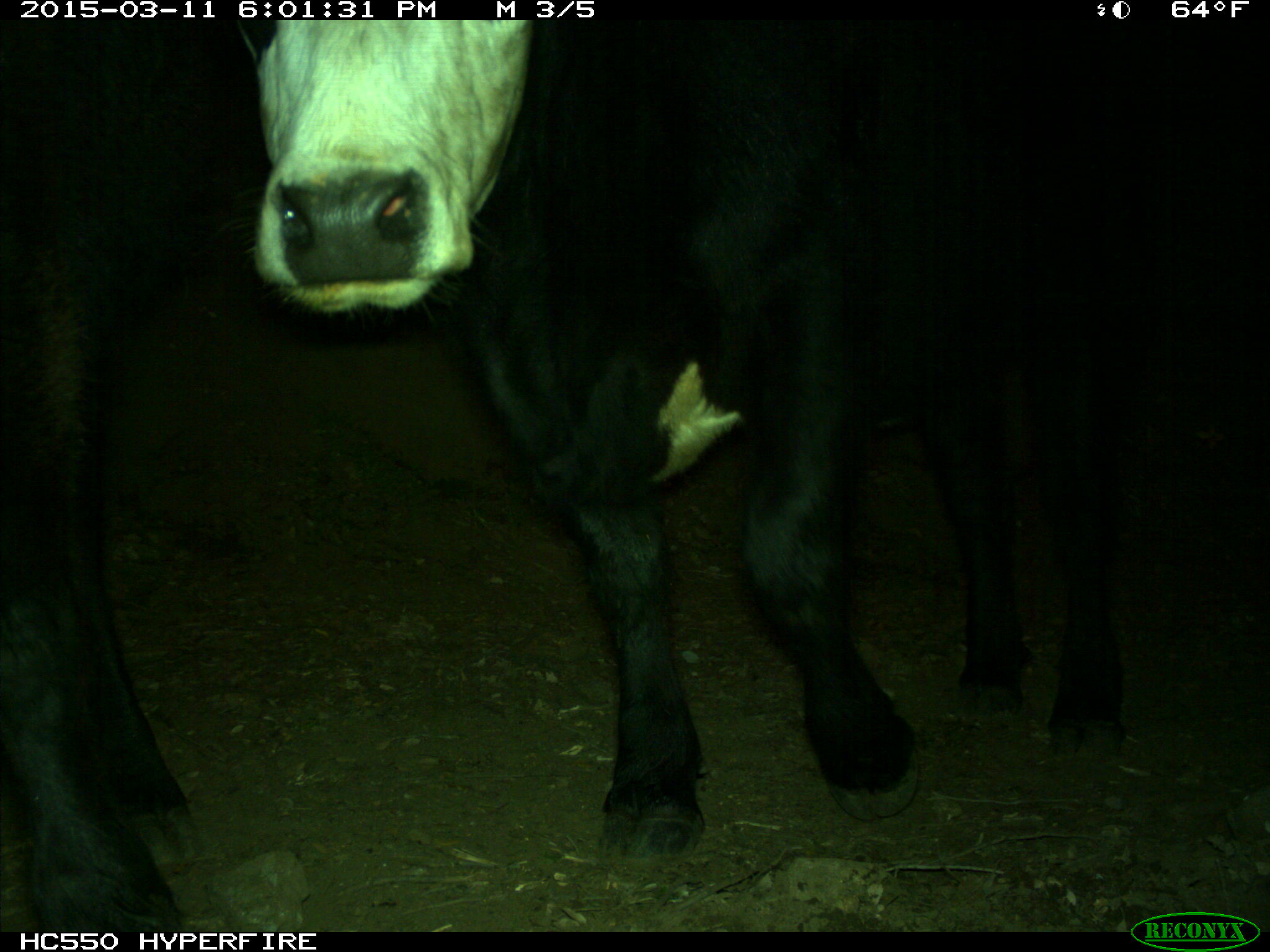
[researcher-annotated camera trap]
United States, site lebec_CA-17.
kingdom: Animalia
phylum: Chordata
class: Mammalia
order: Artiodactyla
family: Bovidae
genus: Bos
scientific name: Bos taurus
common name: domestic cow